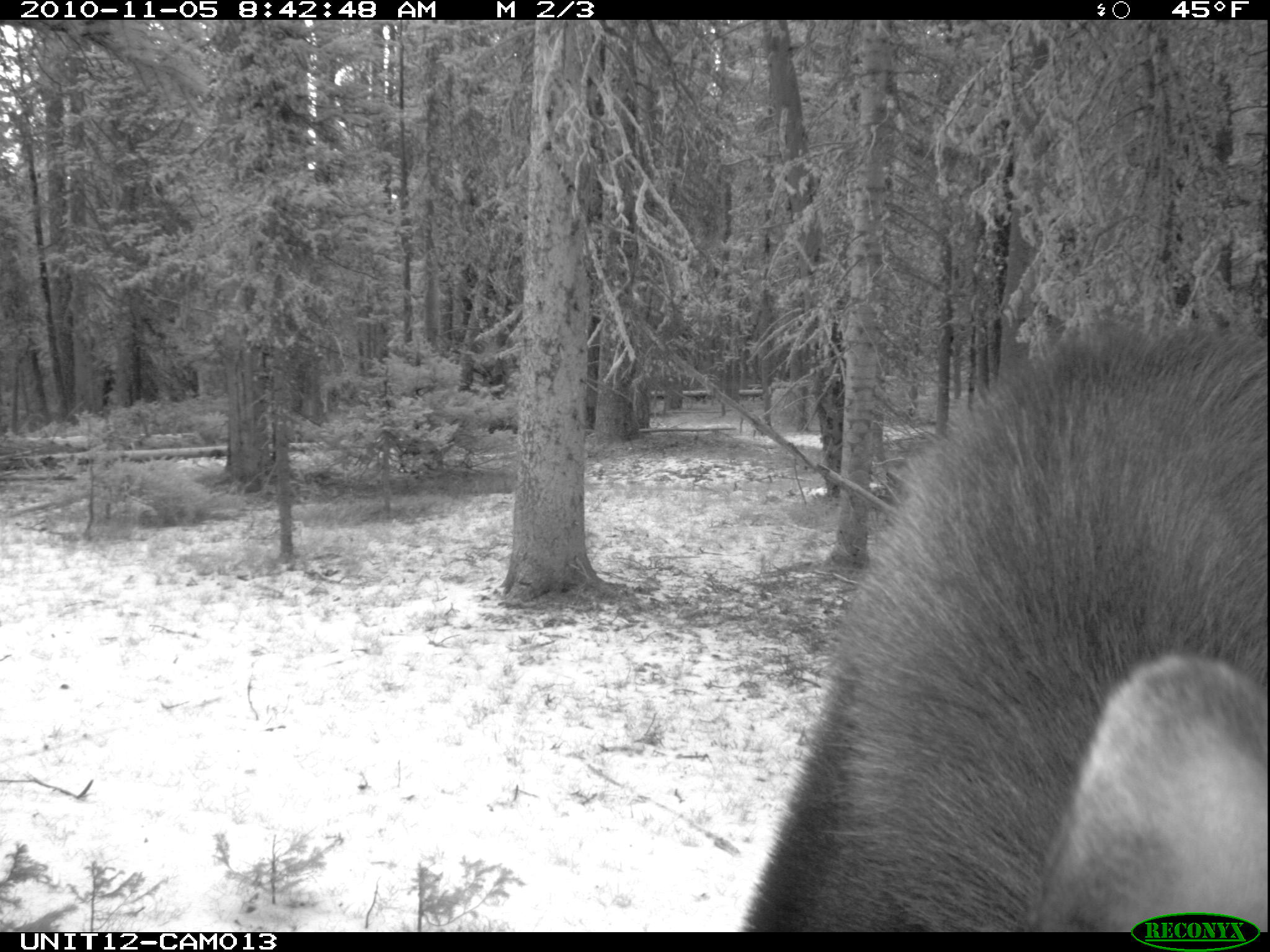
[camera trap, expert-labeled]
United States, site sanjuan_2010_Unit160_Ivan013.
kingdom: Animalia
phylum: Chordata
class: Mammalia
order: Artiodactyla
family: Cervidae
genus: Alces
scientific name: Alces alces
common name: moose